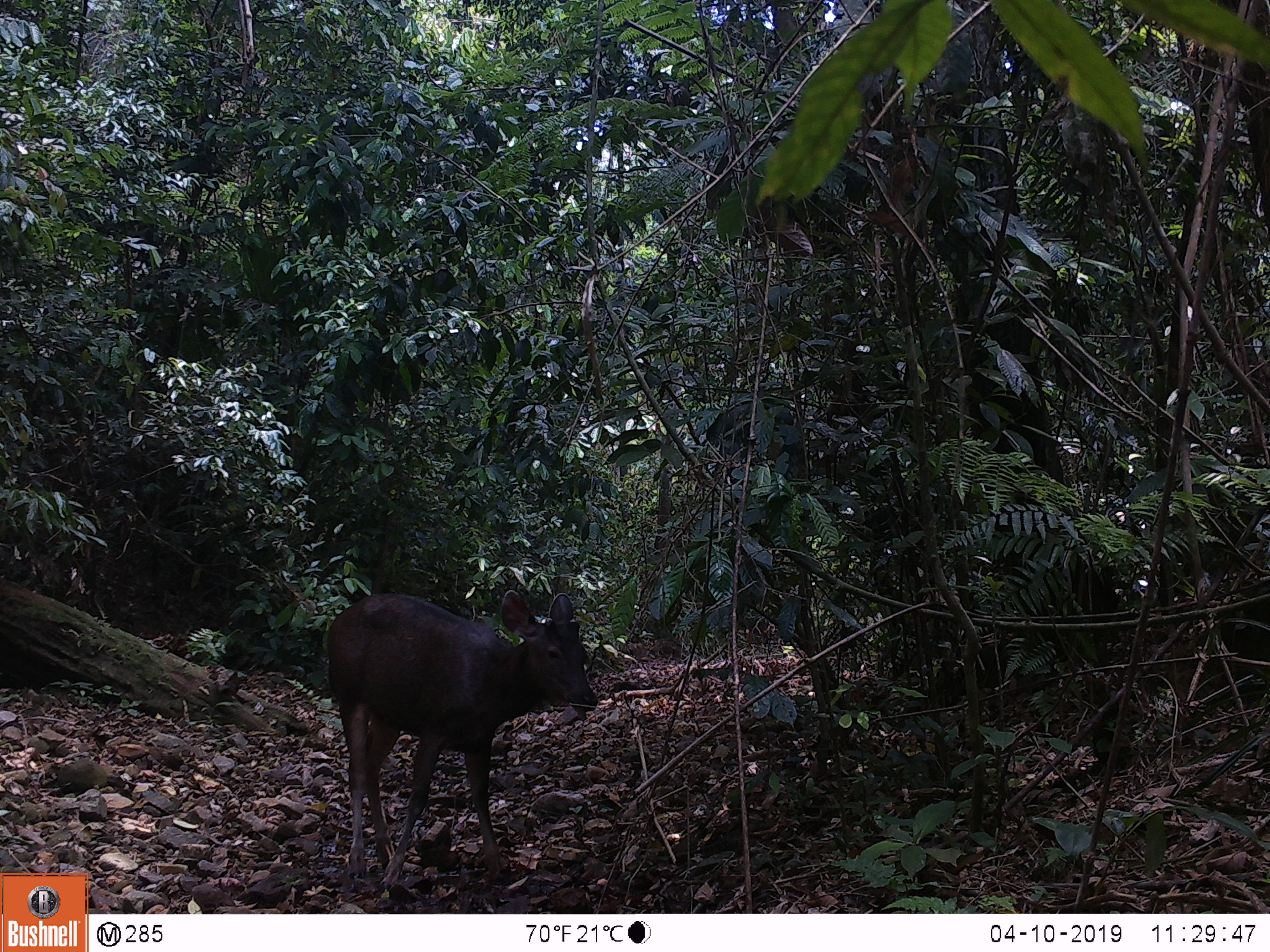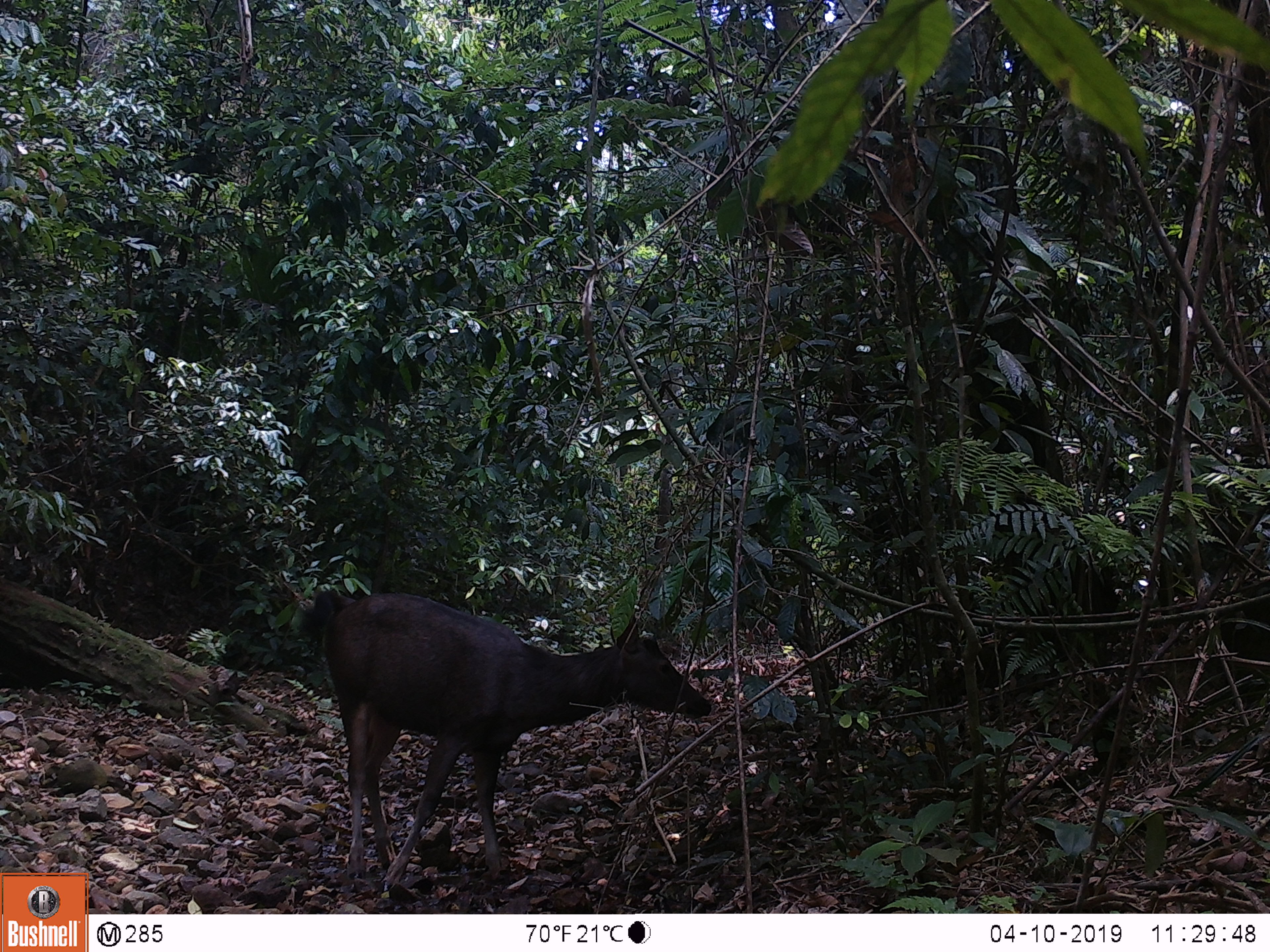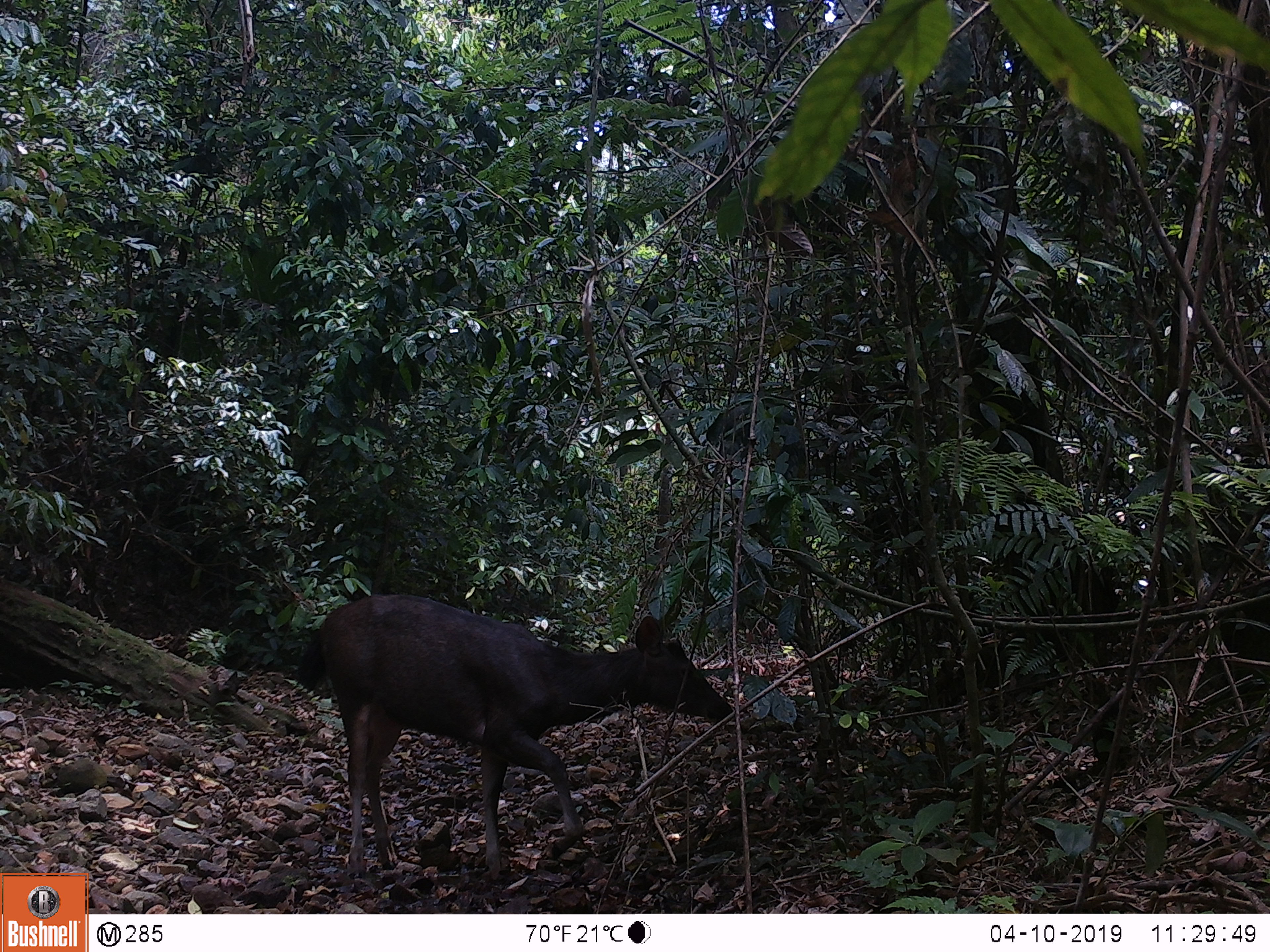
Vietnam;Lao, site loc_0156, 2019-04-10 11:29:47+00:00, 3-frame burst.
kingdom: Animalia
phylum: Chordata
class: Mammalia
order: Artiodactyla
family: Cervidae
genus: Rusa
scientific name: Rusa unicolor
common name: sambar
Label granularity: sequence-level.